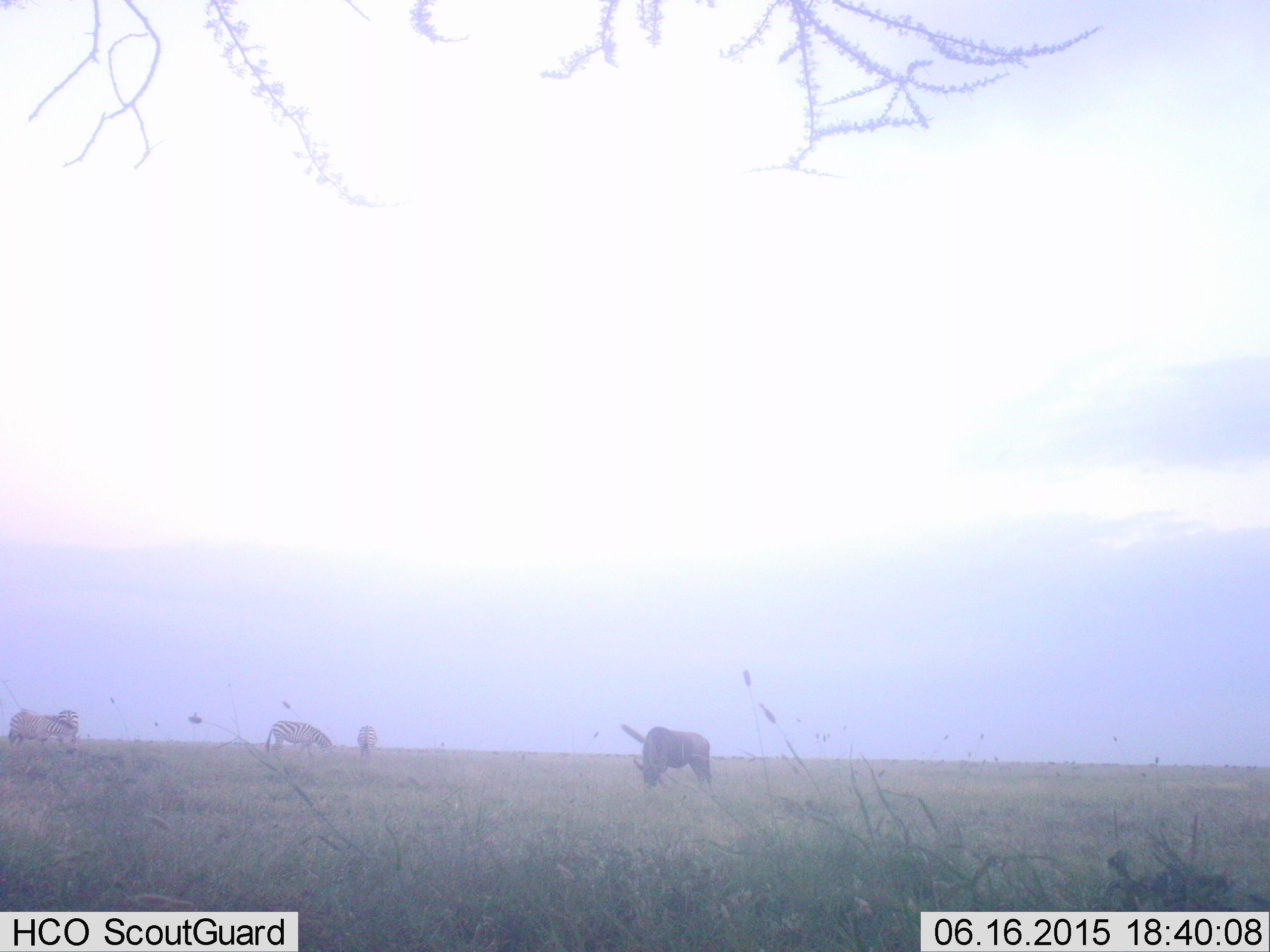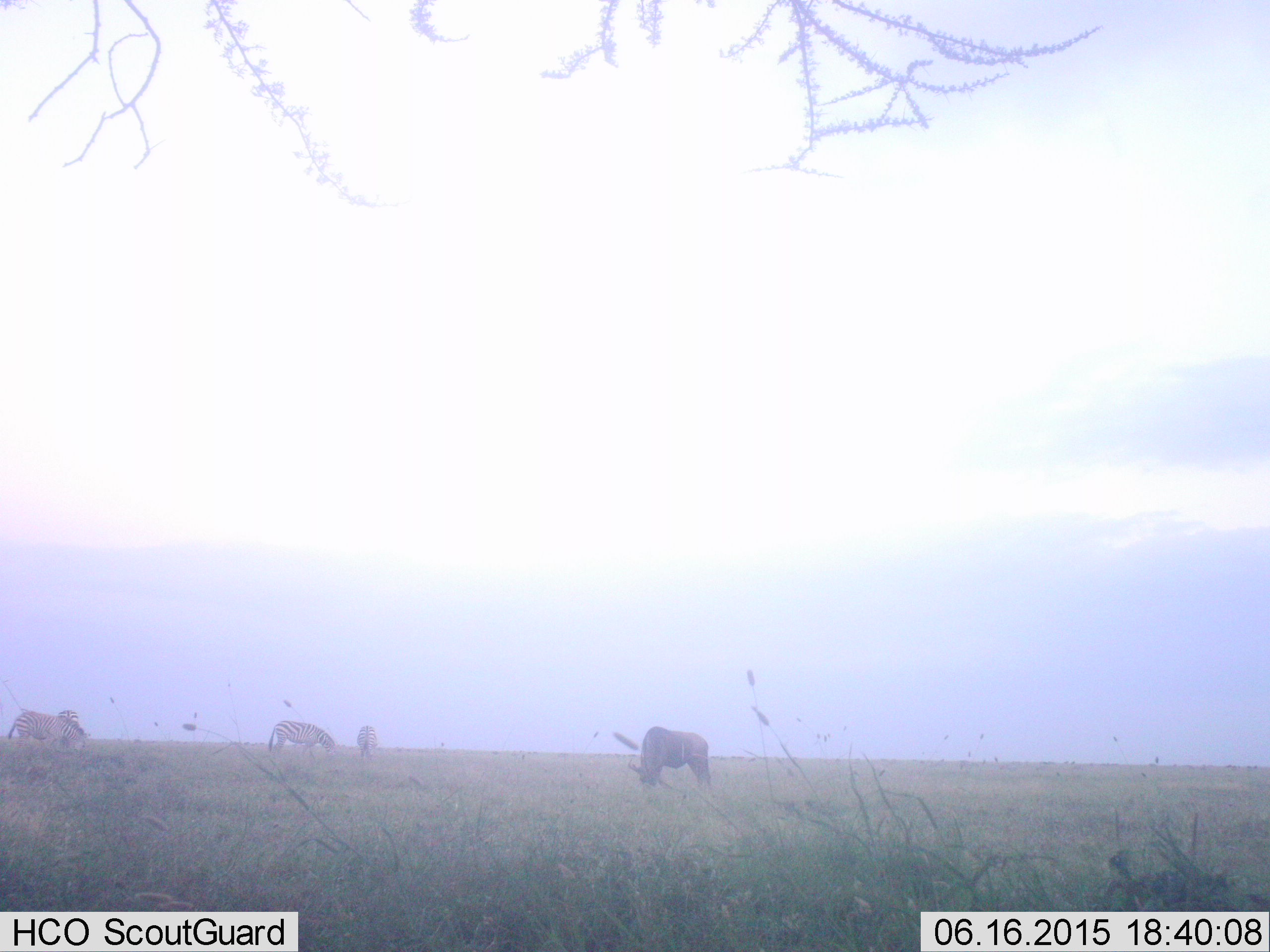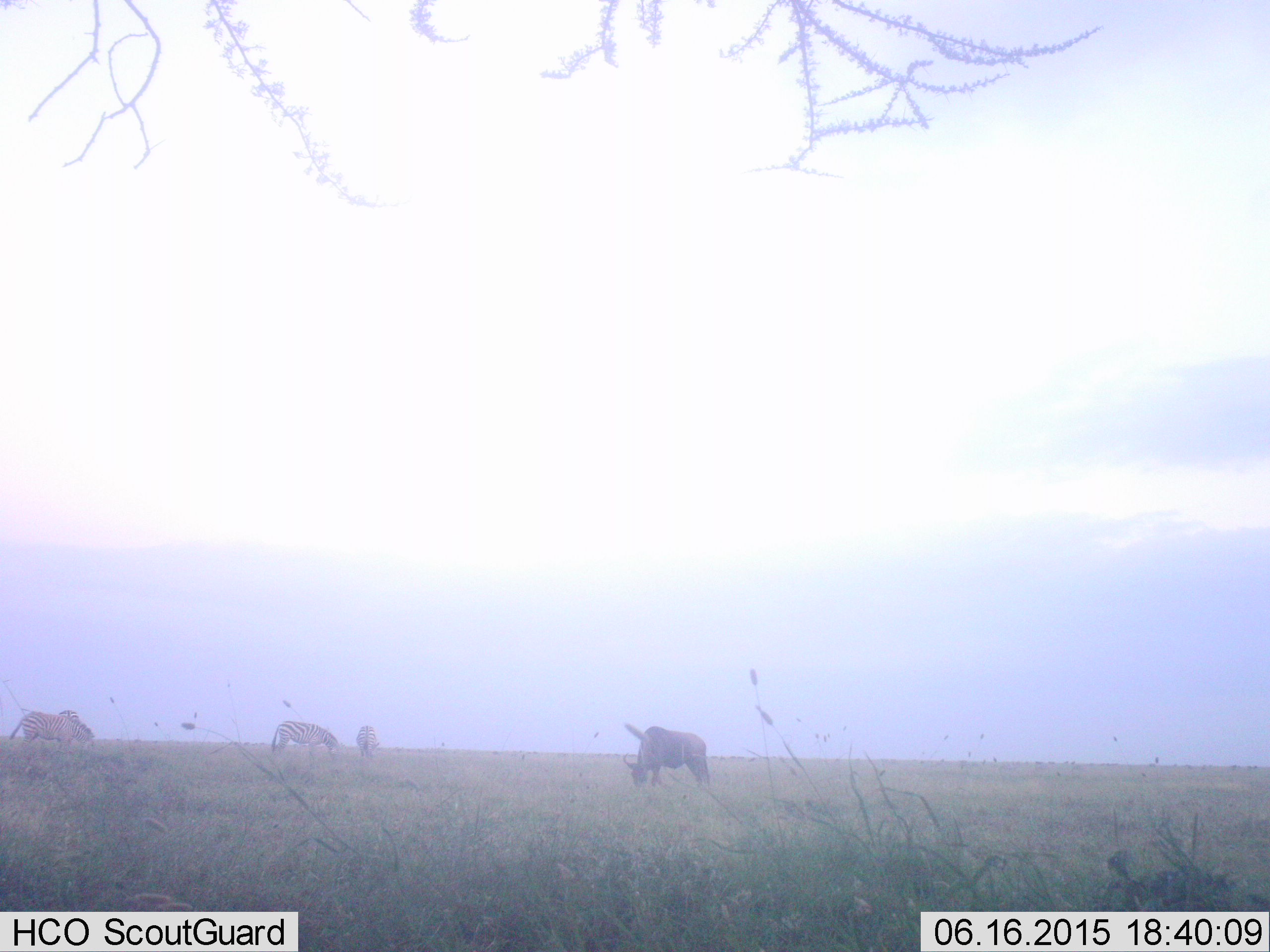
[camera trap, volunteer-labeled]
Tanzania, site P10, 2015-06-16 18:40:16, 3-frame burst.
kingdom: Animalia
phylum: Chordata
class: Mammalia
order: Artiodactyla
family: Bovidae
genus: Connochaetes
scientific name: Connochaetes taurinus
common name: blue wildebeest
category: wildebeest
Wildebeest (blue wildebeest) (Connochaetes taurinus), count 1. Behavior (volunteer vote fractions): standing 8%, resting 0%, moving 0%, interacting 0%. Young present (vote fraction): 0%. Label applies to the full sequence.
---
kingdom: Animalia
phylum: Chordata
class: Mammalia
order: Perissodactyla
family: Equidae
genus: Equus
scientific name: Equus quagga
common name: plains zebra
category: zebra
Zebra (plains zebra) (Equus quagga), count 4. Behavior (volunteer vote fractions): standing 9%, resting 0%, moving 0%, interacting 0%. Young present (vote fraction): 0%. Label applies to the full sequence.